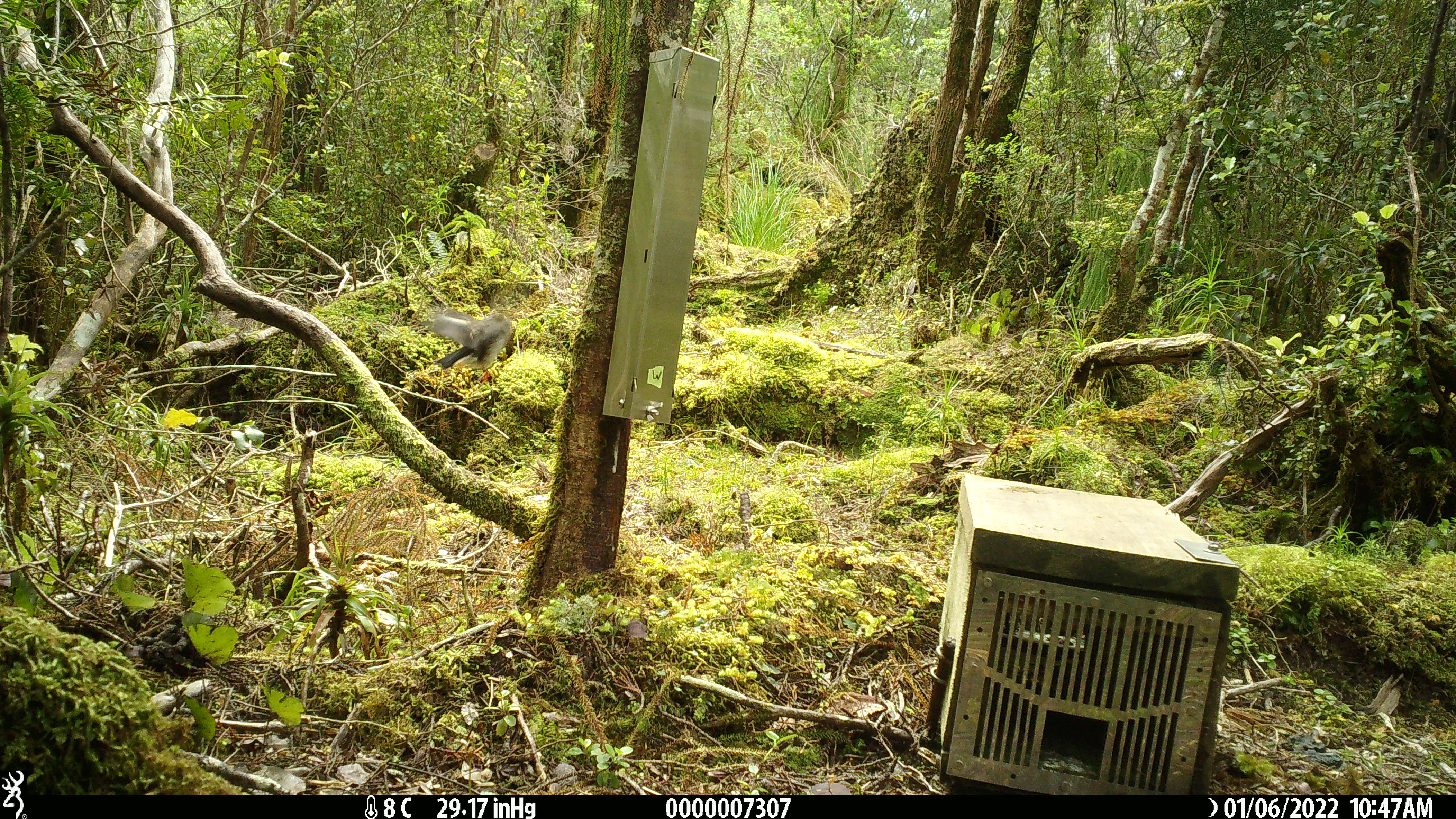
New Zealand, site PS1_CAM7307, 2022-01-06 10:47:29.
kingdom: Animalia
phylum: Chordata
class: Aves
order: Passeriformes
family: Petroicidae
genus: Petroica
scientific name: Petroica macrocephala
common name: tomtit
Tomtit (Petroica macrocephala).